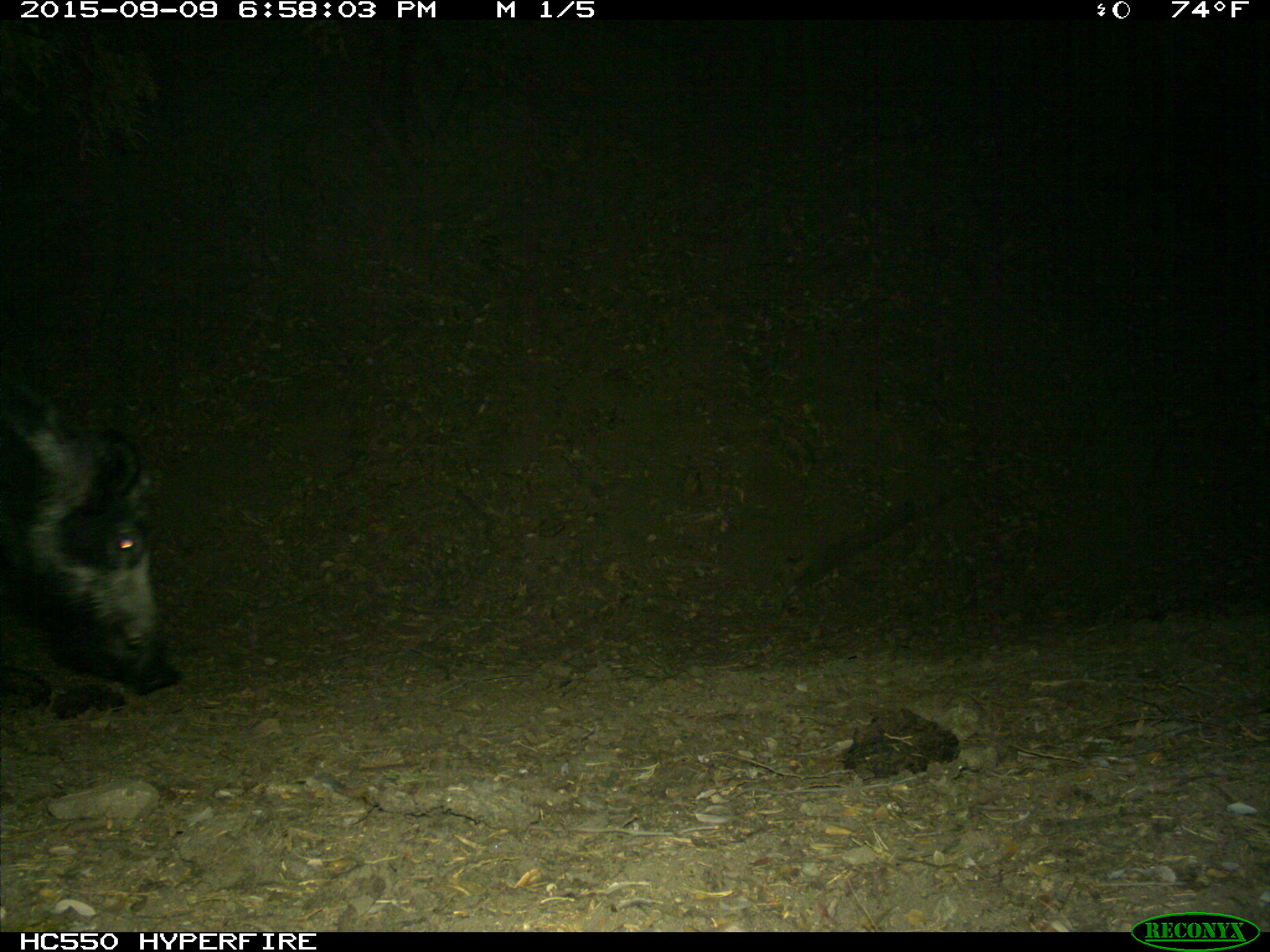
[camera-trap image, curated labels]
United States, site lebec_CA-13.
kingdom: Animalia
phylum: Chordata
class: Mammalia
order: Artiodactyla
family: Suidae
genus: Sus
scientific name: Sus scrofa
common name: wild boar